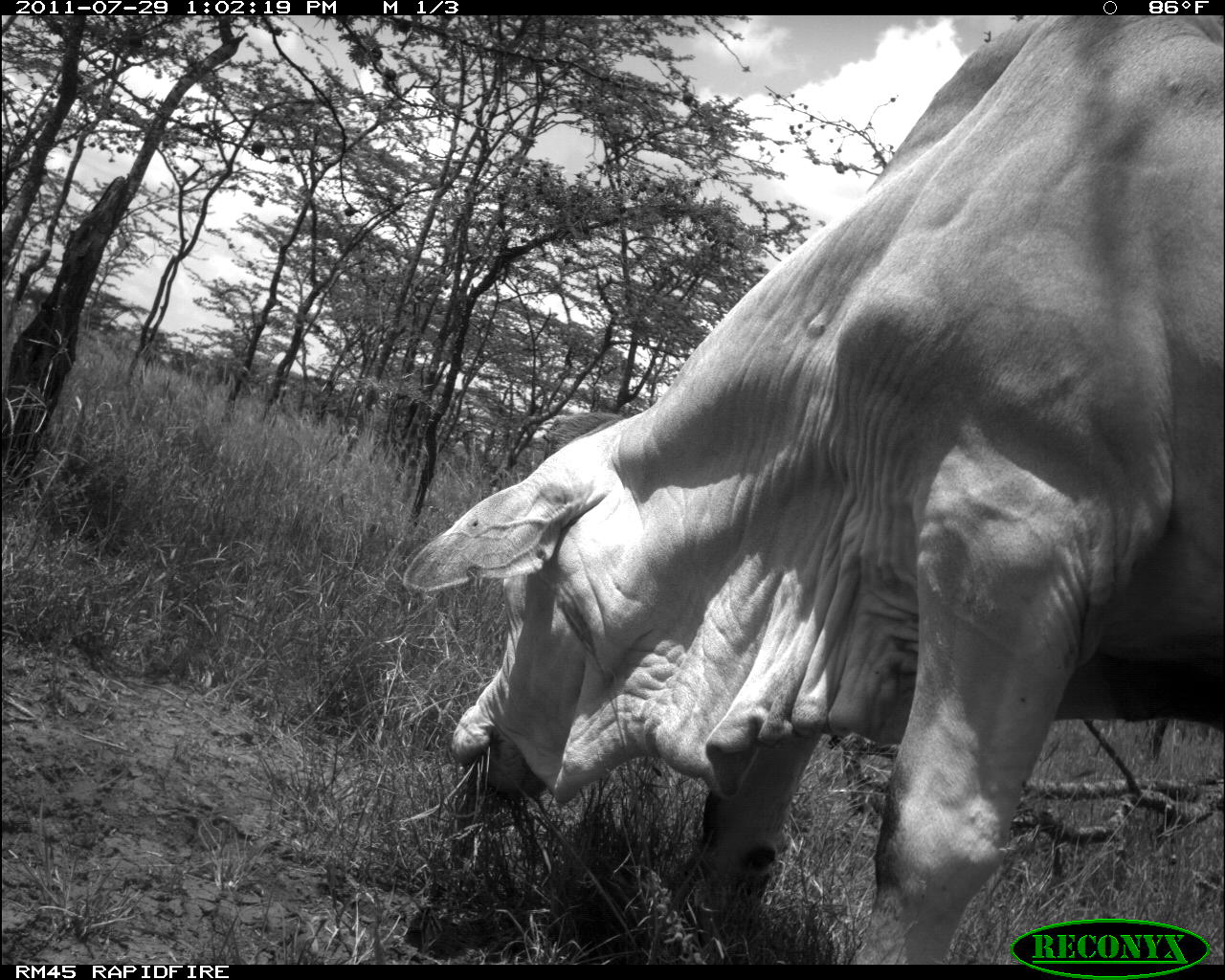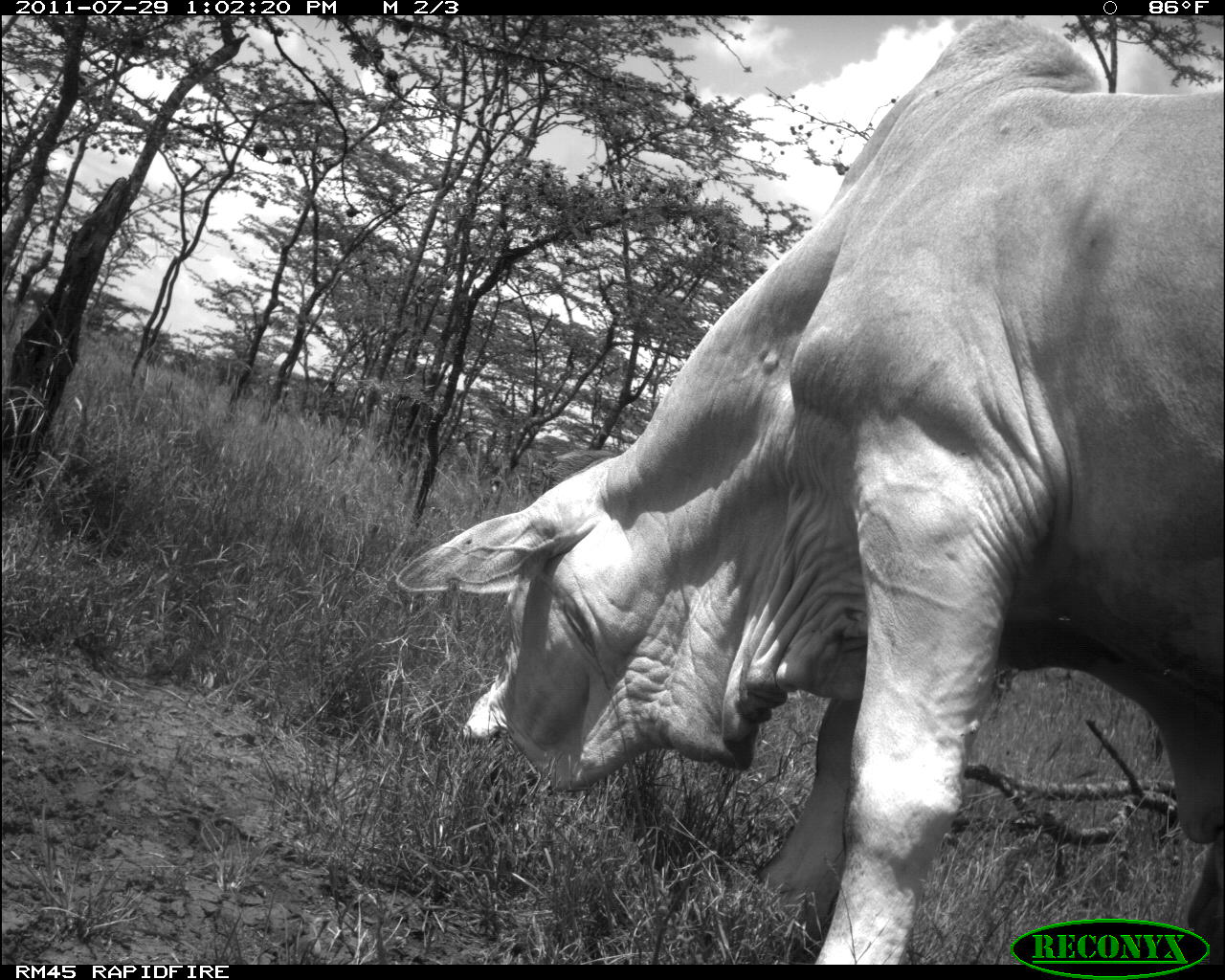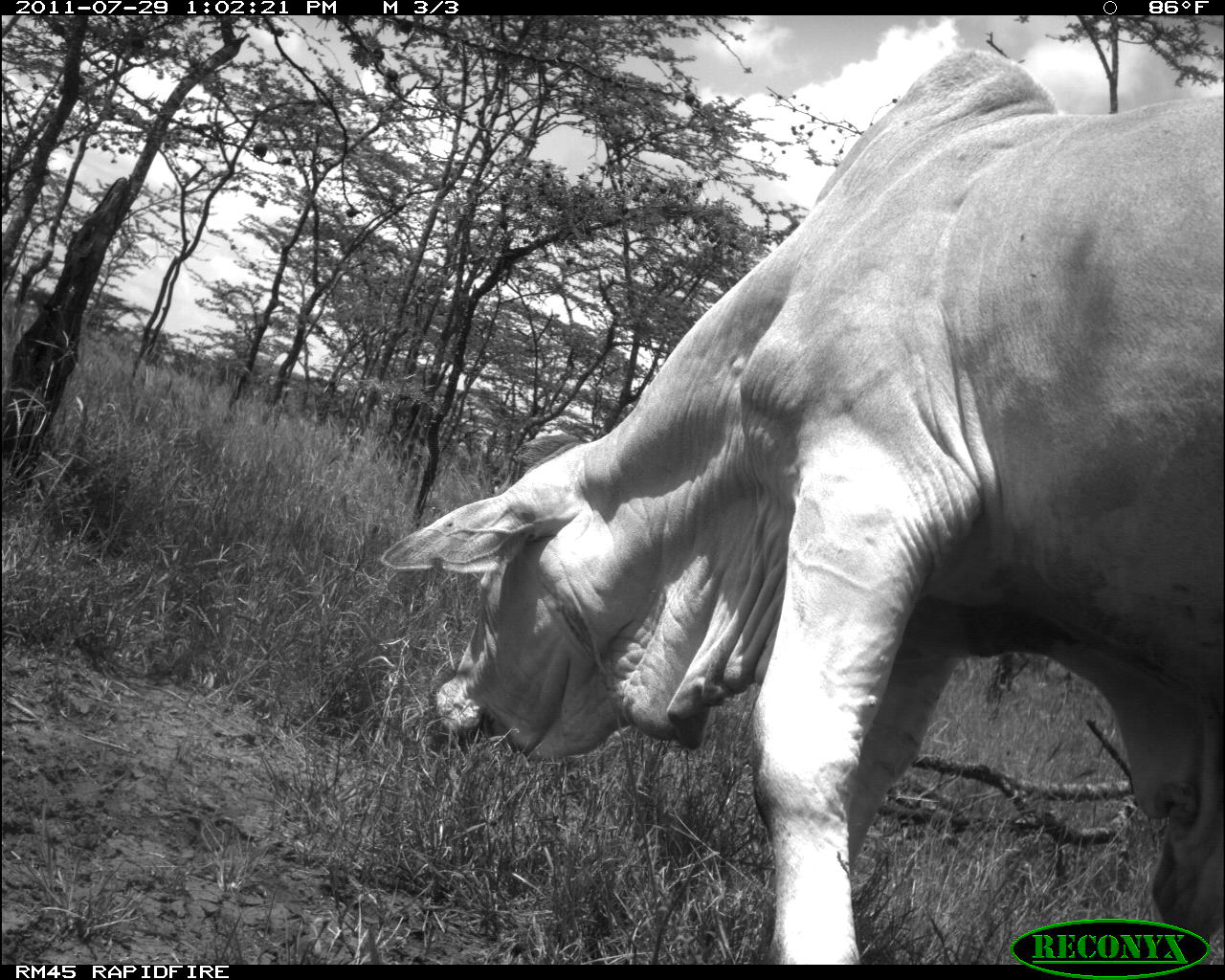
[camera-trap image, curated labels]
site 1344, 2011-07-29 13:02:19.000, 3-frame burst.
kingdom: Animalia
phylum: Chordata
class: Mammalia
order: Artiodactyla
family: Bovidae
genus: Bos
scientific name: Bos taurus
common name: domestic cattle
Bos taurus (domestic cattle), count 1.